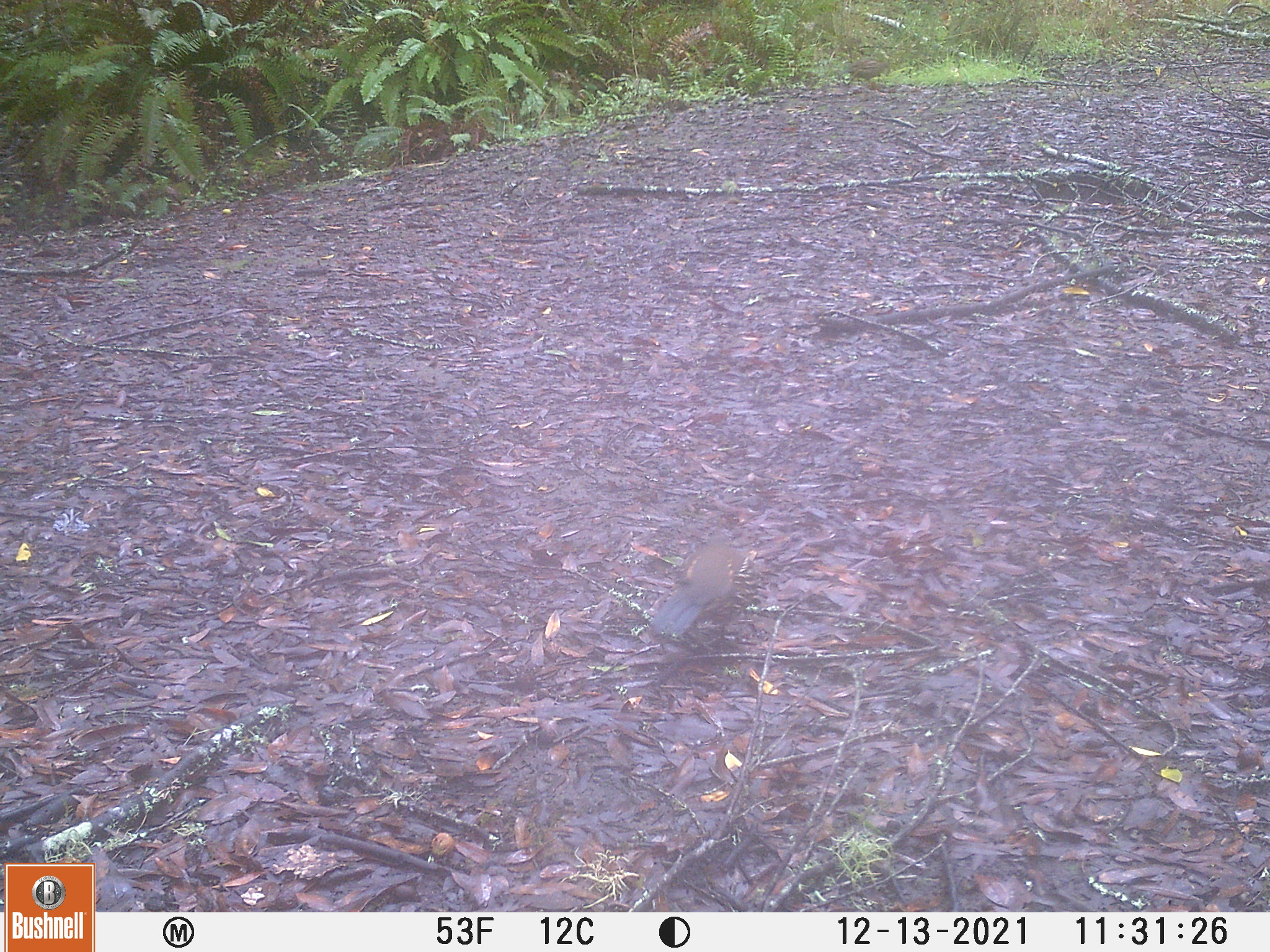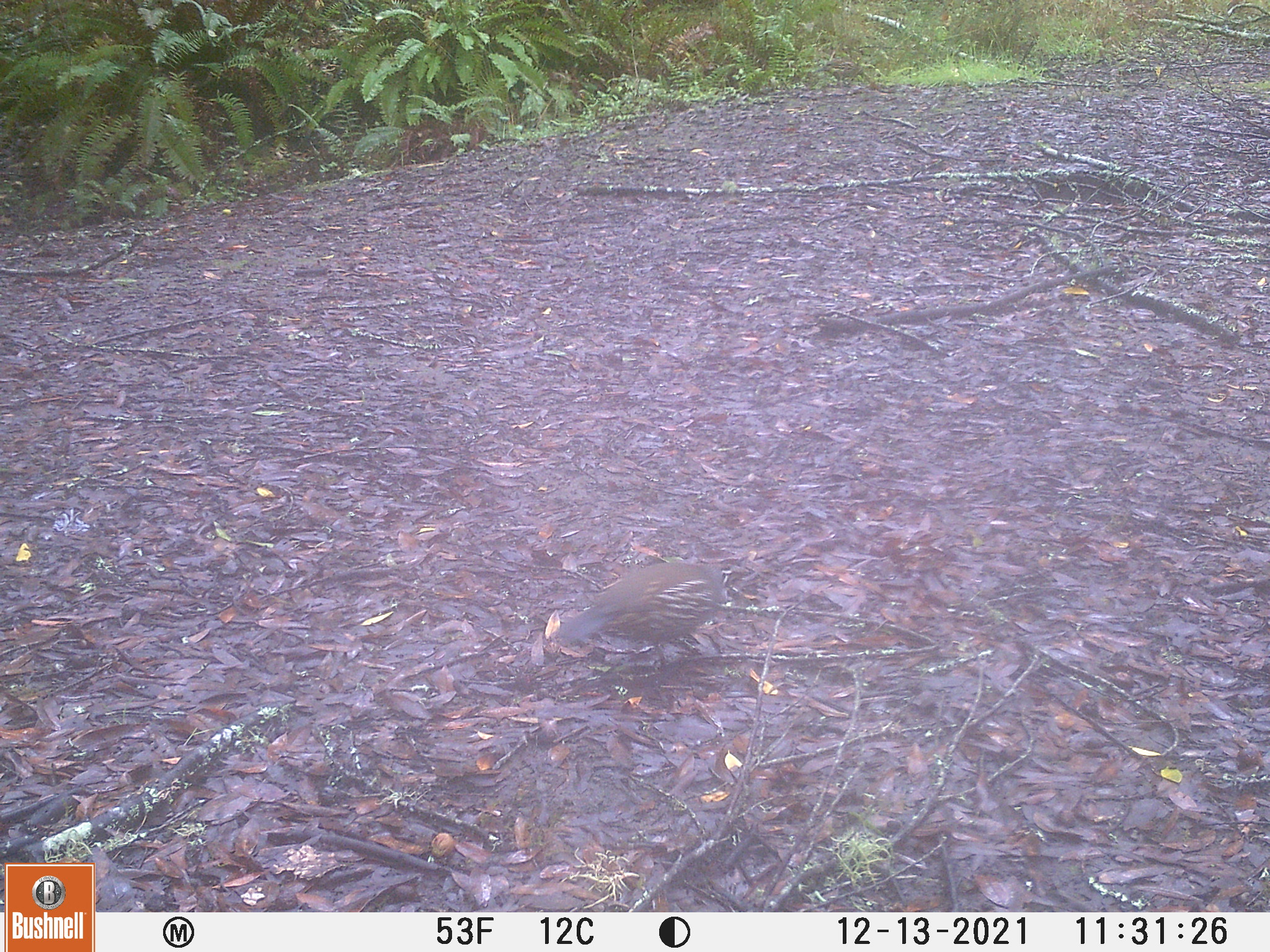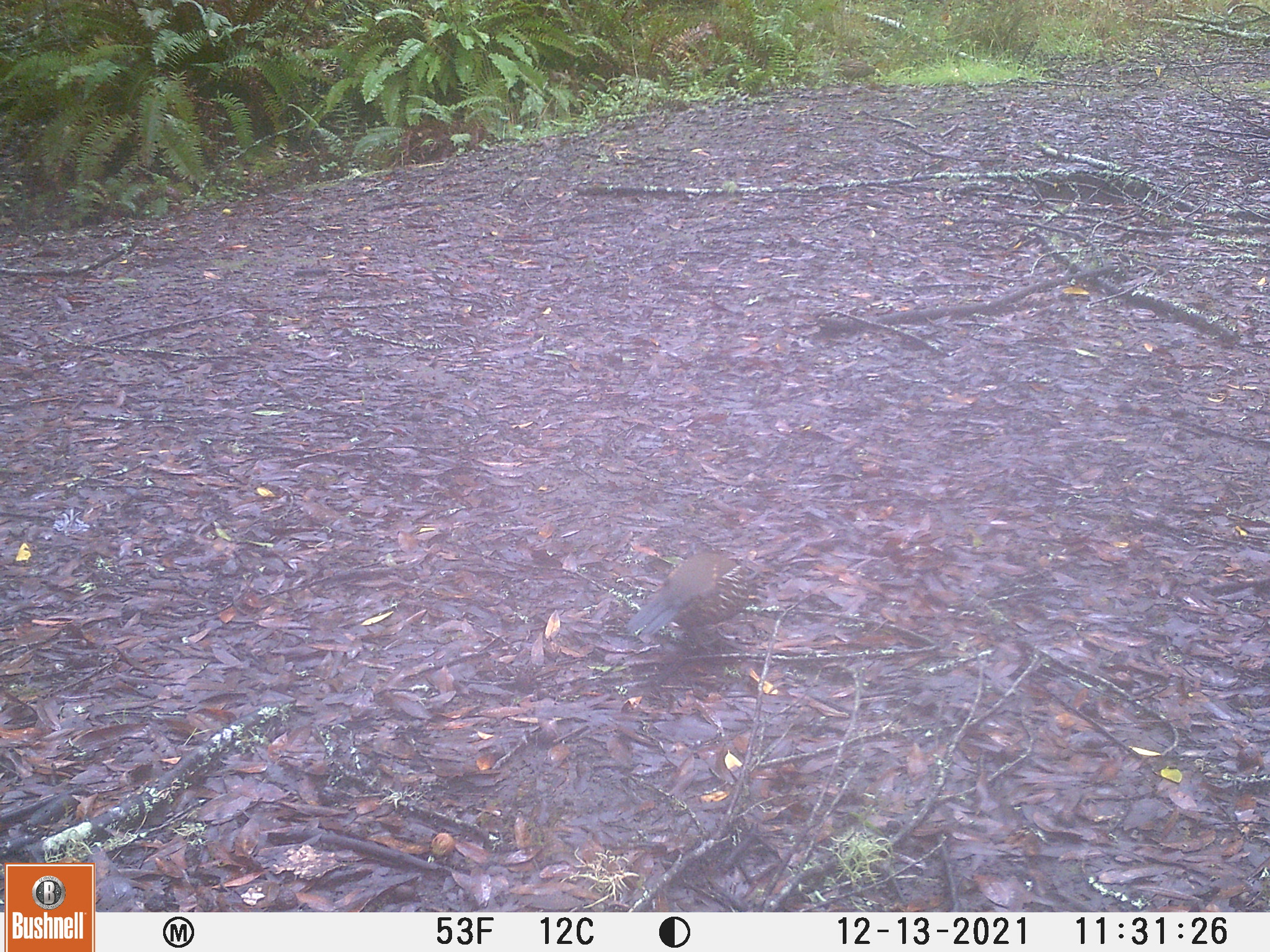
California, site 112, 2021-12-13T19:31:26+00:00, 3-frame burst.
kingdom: Animalia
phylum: Chordata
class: Aves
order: Galliformes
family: Odontophoridae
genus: Callipepla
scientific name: Callipepla californica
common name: california quail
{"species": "california quail (Callipepla californica)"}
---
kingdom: Animalia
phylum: Chordata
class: Aves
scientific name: Aves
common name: bird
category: unknown bird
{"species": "unknown bird (bird) (Aves)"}